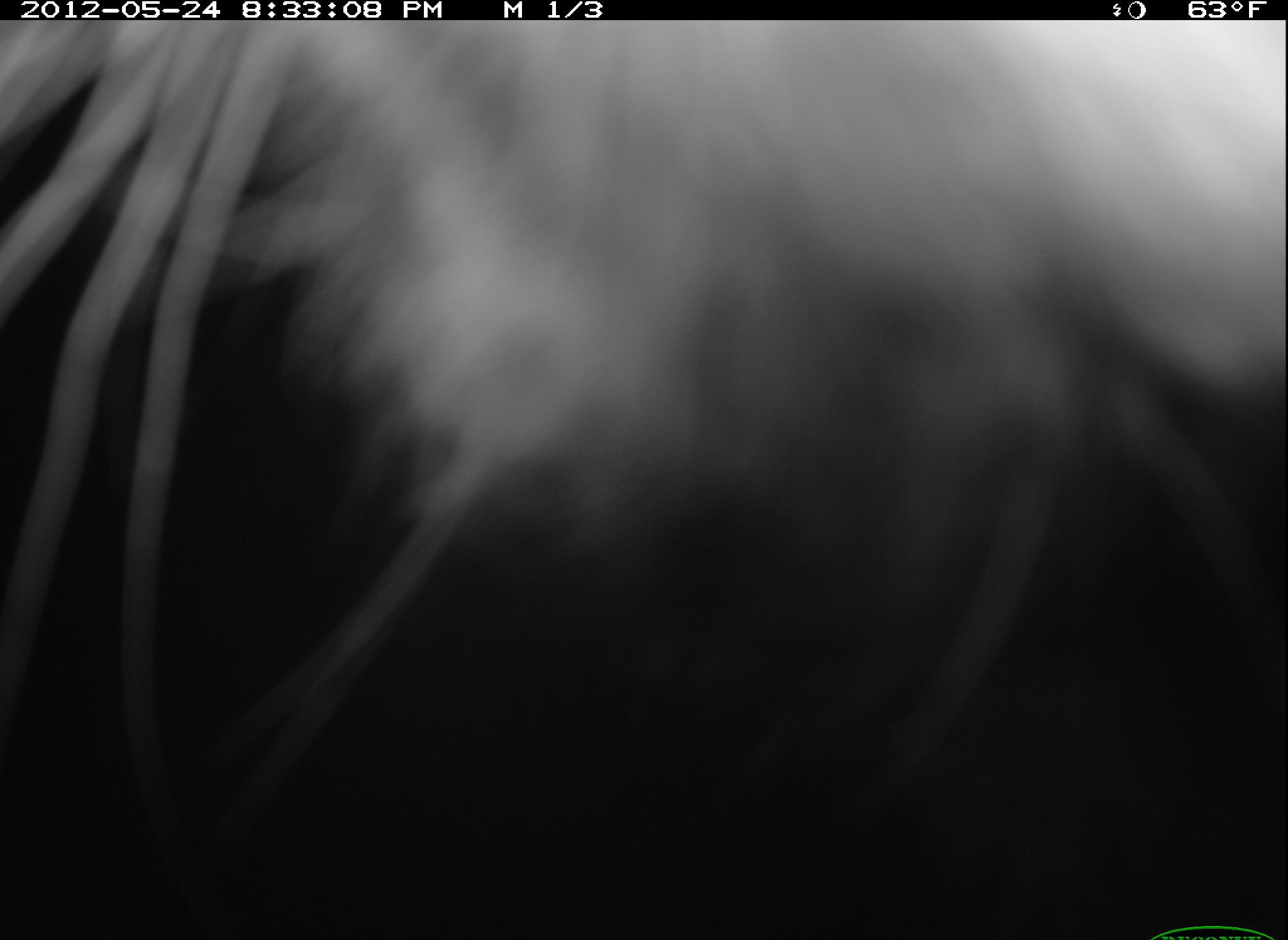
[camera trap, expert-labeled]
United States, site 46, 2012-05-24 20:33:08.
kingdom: Animalia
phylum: Chordata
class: Mammalia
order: Carnivora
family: Procyonidae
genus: Procyon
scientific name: Procyon lotor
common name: raccoon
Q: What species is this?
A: Raccoon (Procyon lotor).